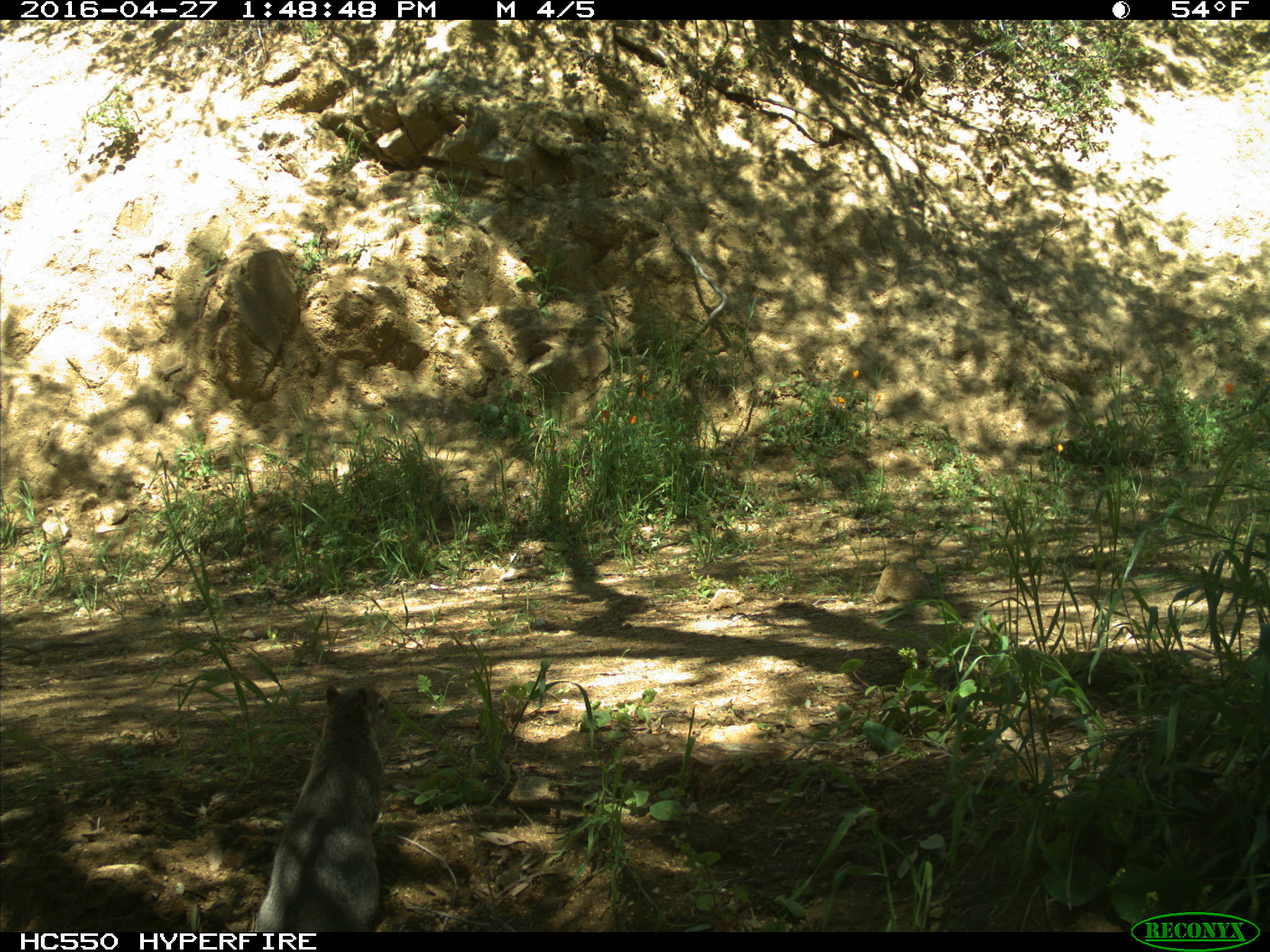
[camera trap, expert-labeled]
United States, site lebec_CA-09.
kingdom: Animalia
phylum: Chordata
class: Mammalia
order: Rodentia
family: Sciuridae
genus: Sciurus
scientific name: Sciurus carolinensis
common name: eastern gray squirrel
Sciurus carolinensis (eastern gray squirrel).